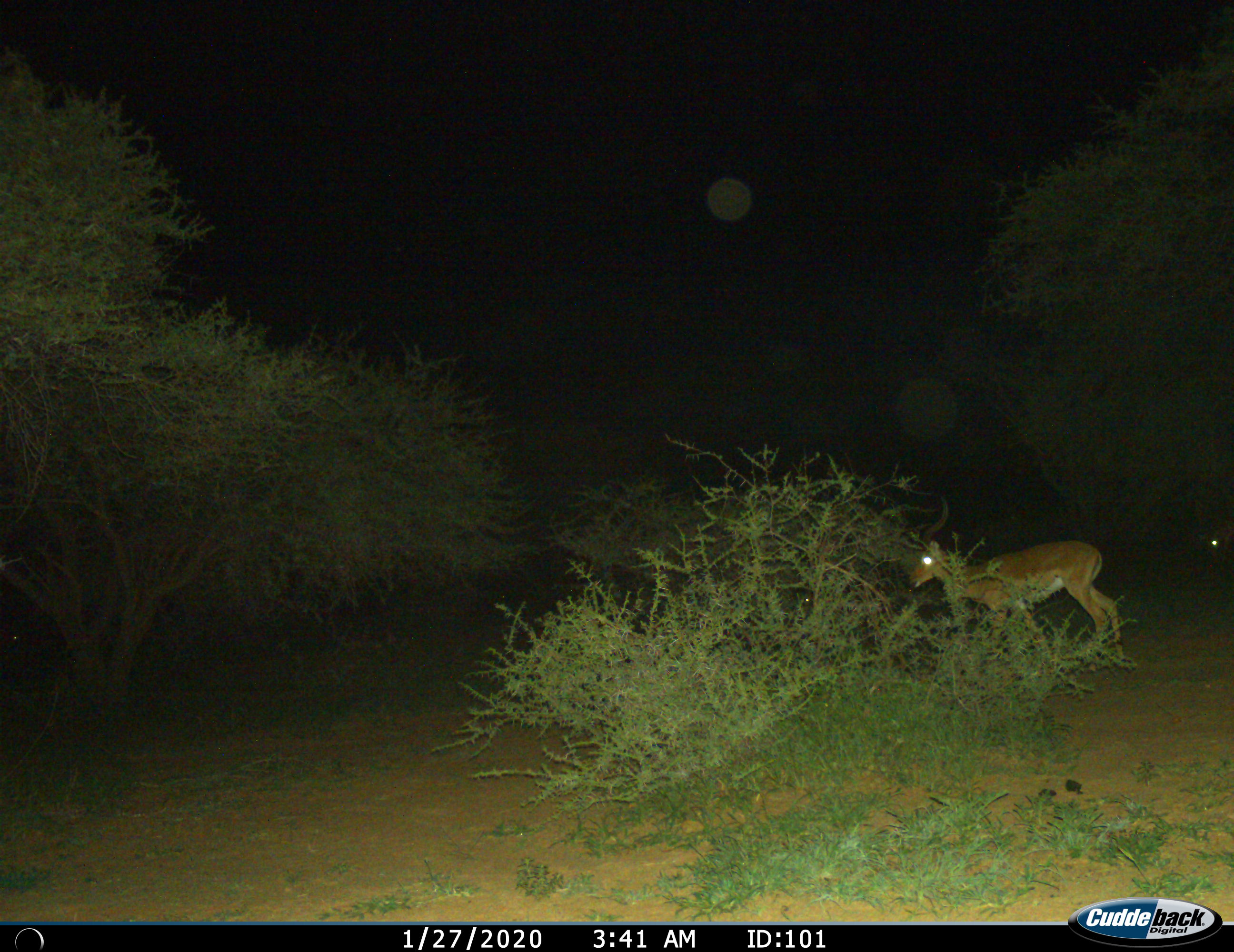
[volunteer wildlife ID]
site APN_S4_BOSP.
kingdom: Animalia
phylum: Chordata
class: Mammalia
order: Artiodactyla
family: Bovidae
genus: Aepyceros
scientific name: Aepyceros melampus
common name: impala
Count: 2.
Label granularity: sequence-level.